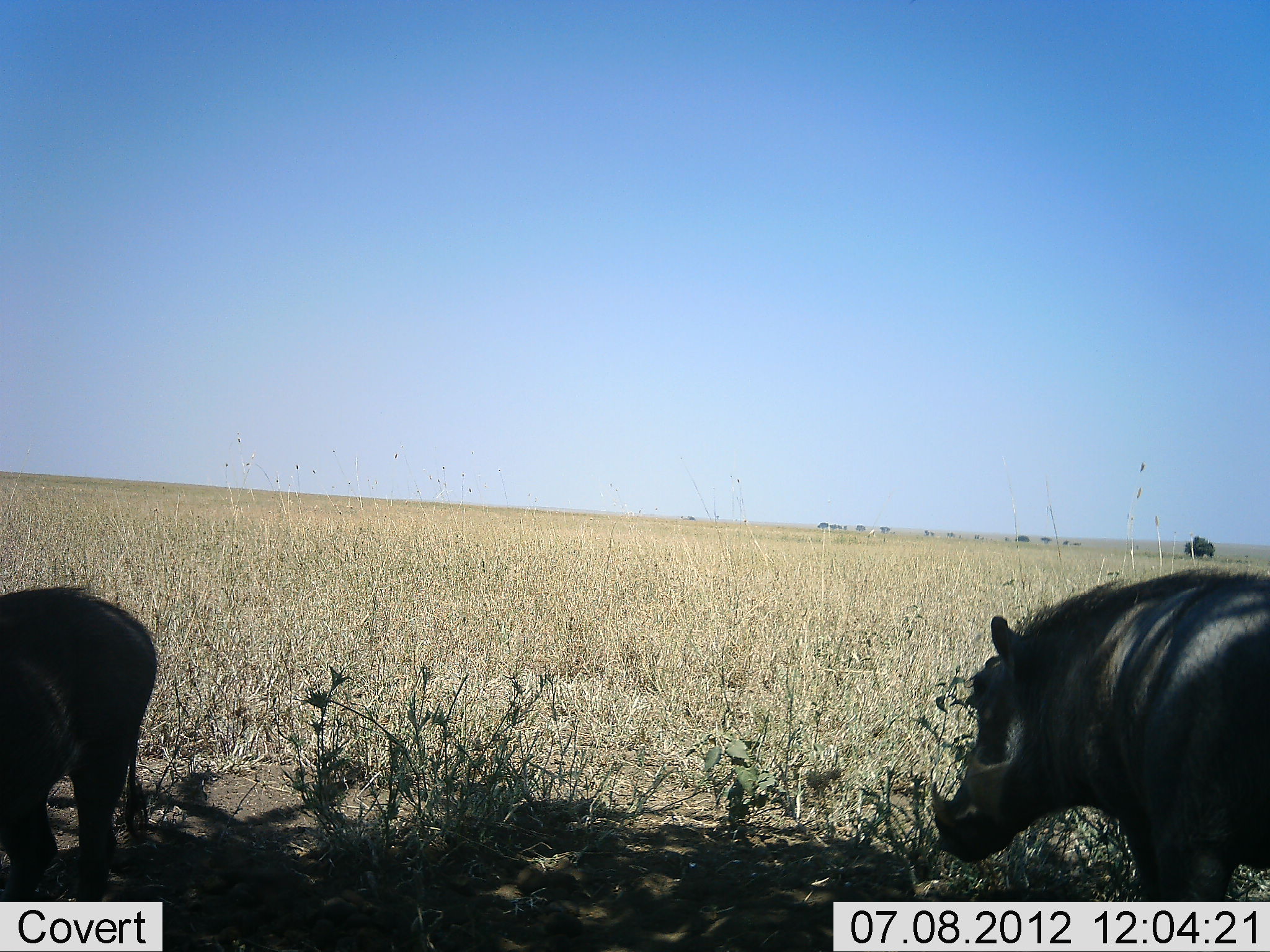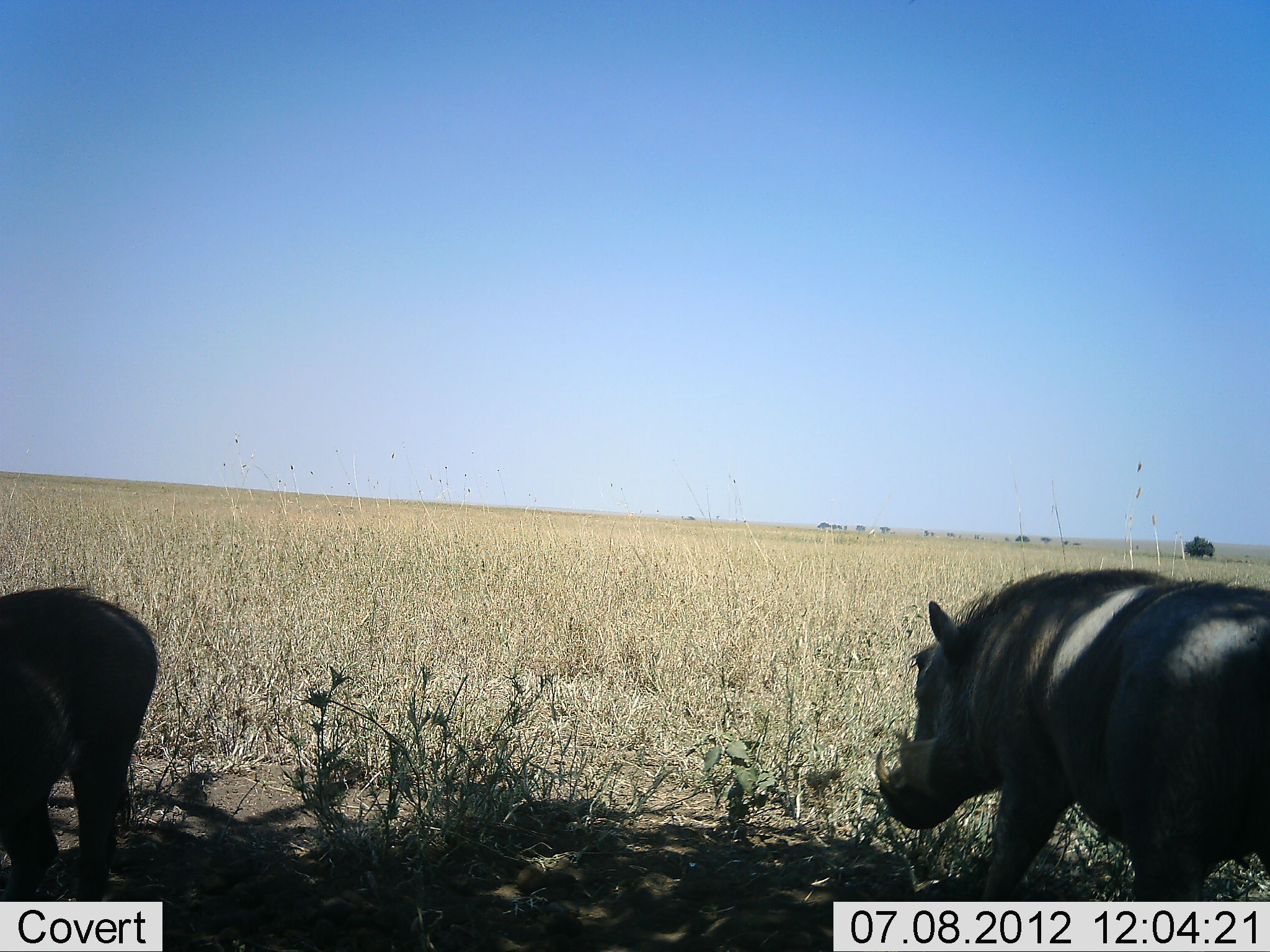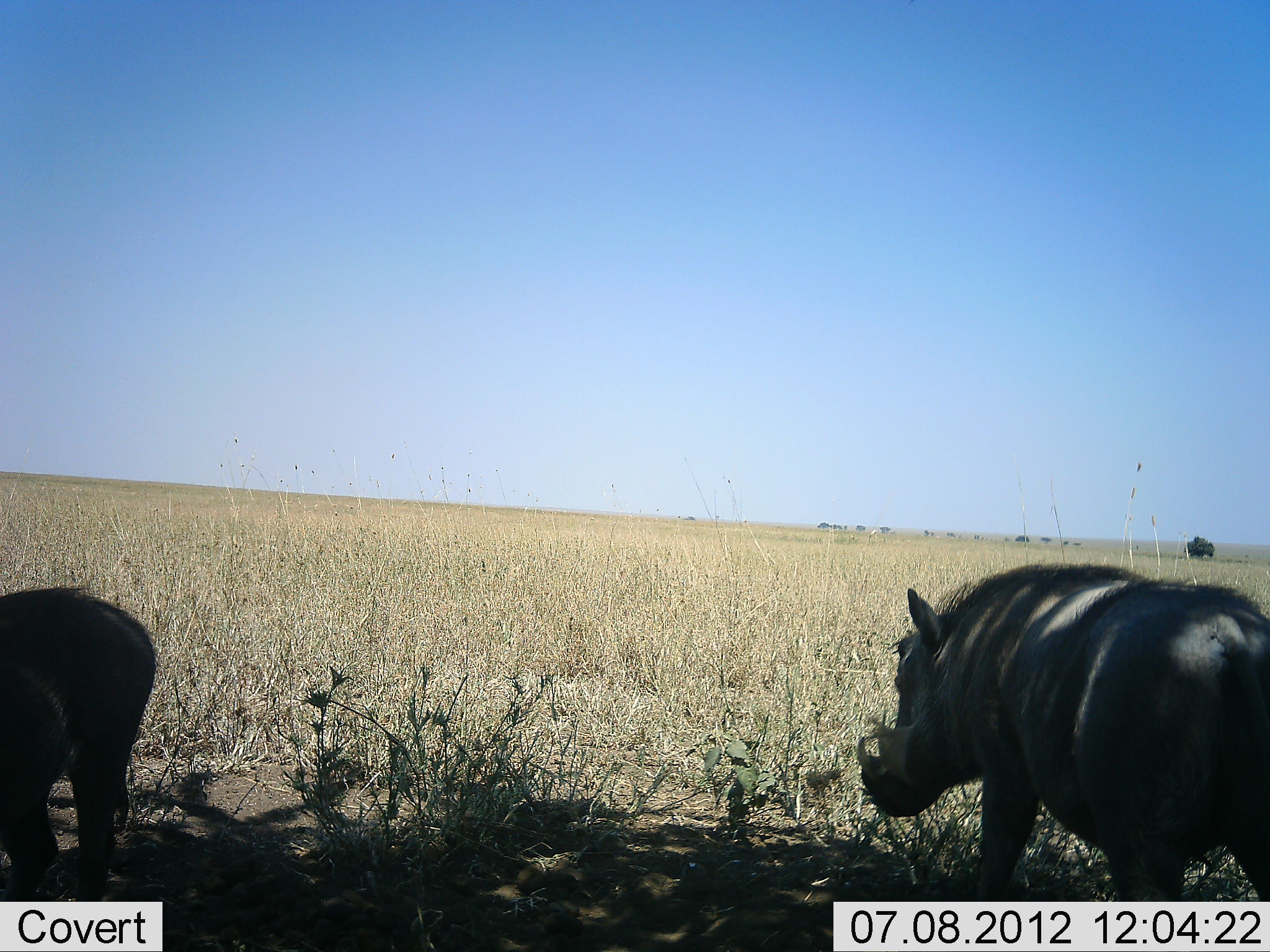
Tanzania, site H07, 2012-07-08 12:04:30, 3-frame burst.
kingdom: Animalia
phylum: Chordata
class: Mammalia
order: Artiodactyla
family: Suidae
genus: Phacochoerus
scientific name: Phacochoerus africanus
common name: warthog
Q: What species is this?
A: Warthog (Phacochoerus africanus).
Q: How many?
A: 2.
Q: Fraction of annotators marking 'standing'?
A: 80%.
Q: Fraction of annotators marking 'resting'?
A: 0%.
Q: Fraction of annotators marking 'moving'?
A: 40%.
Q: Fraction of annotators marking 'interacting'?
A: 0%.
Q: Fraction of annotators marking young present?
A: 10%.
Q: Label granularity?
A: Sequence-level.